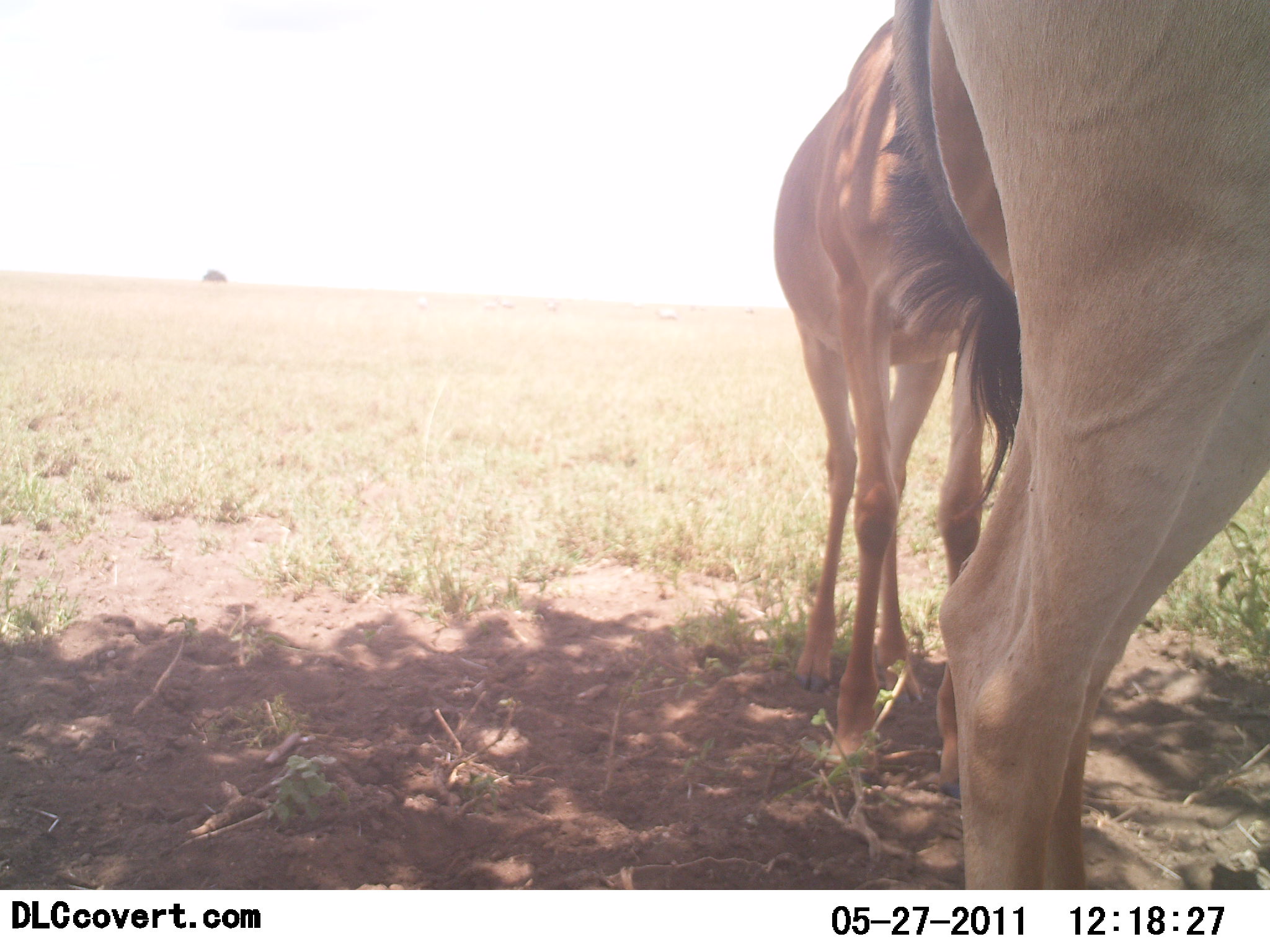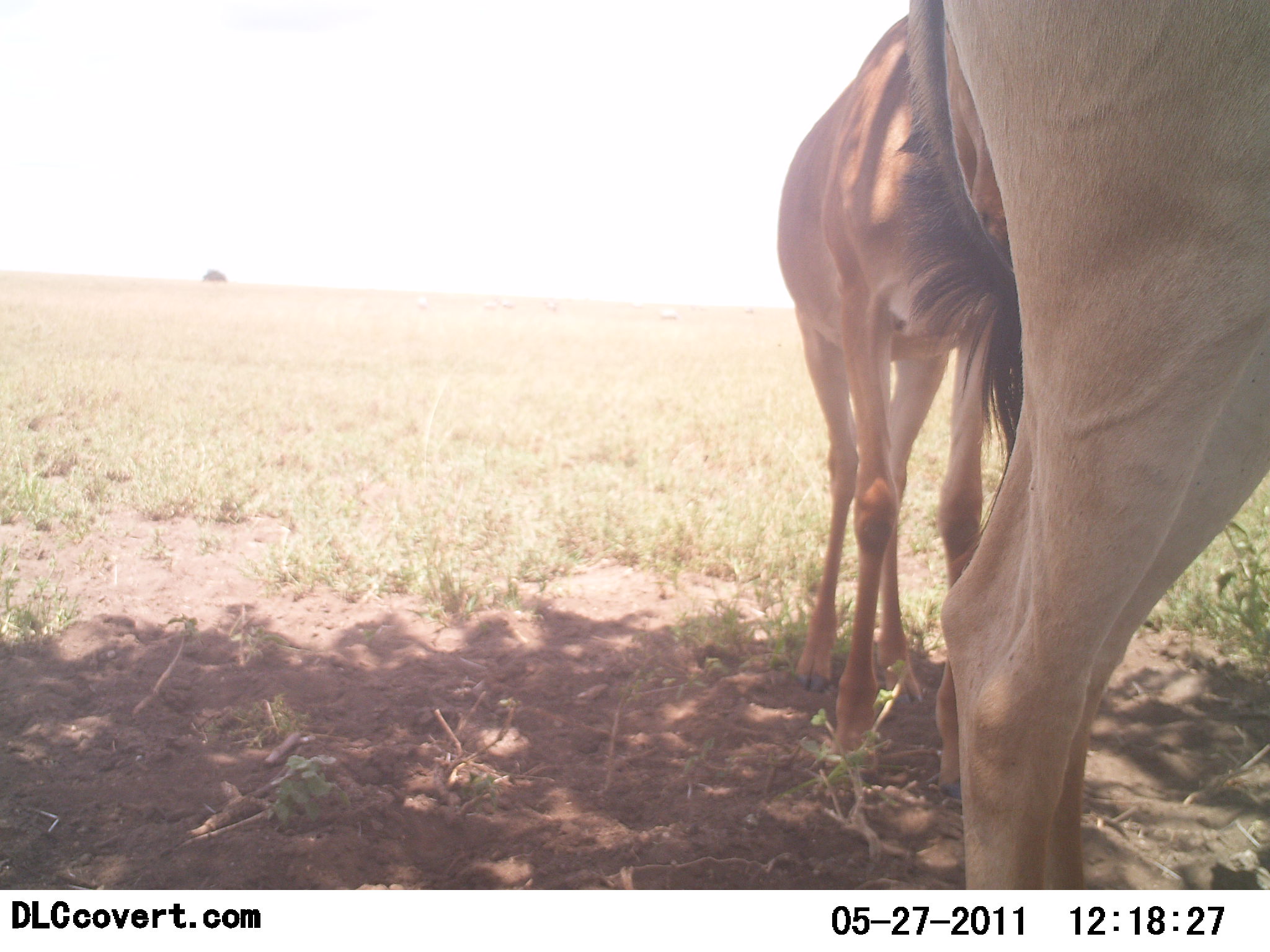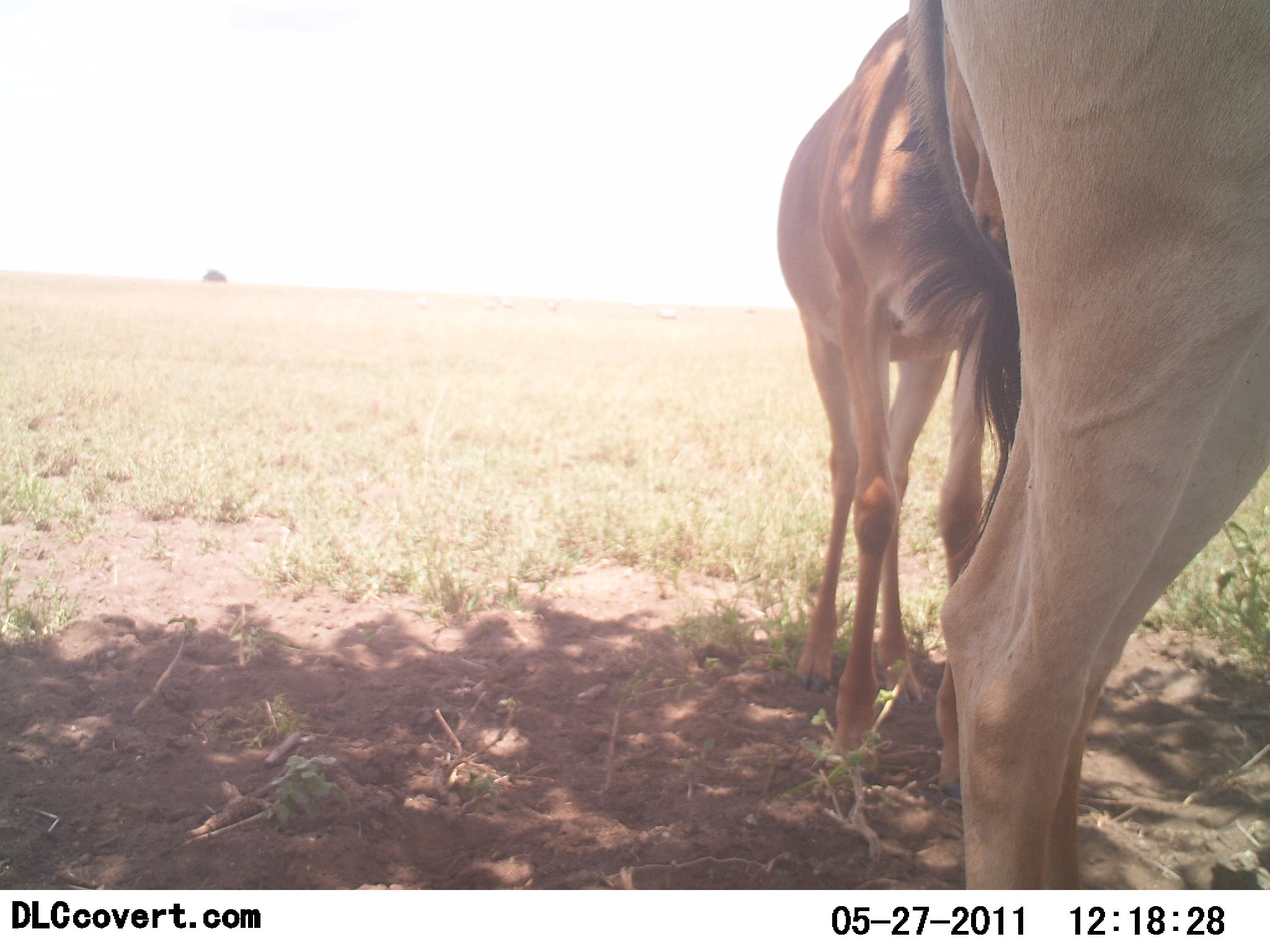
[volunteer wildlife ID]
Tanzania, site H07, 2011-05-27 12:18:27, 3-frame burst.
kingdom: Animalia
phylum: Chordata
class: Mammalia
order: Artiodactyla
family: Bovidae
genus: Alcelaphus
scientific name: Alcelaphus buselaphus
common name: hartebeest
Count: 2.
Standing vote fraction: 93%.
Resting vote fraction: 0%.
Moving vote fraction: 7%.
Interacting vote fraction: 0%.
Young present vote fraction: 14%.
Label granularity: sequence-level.